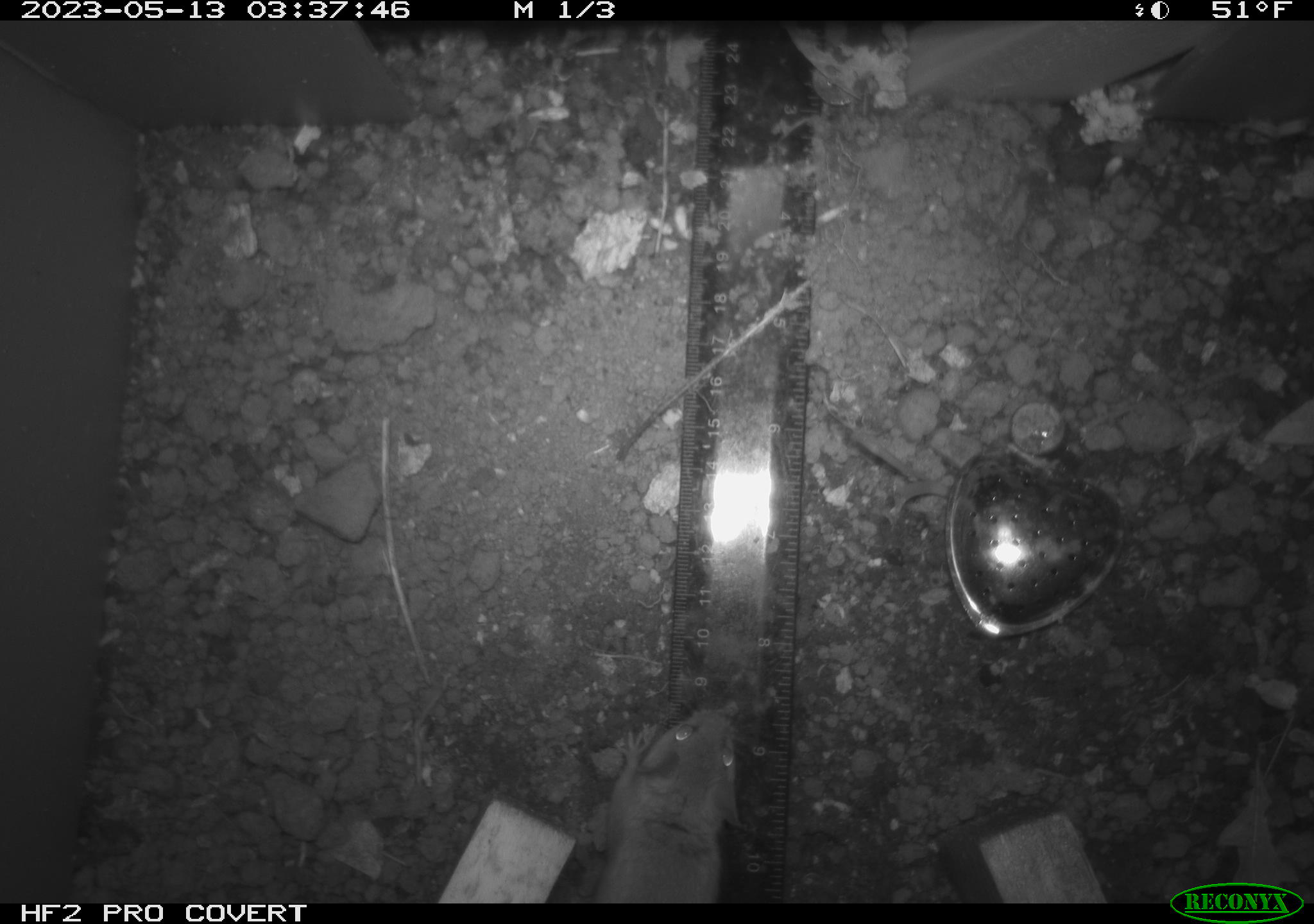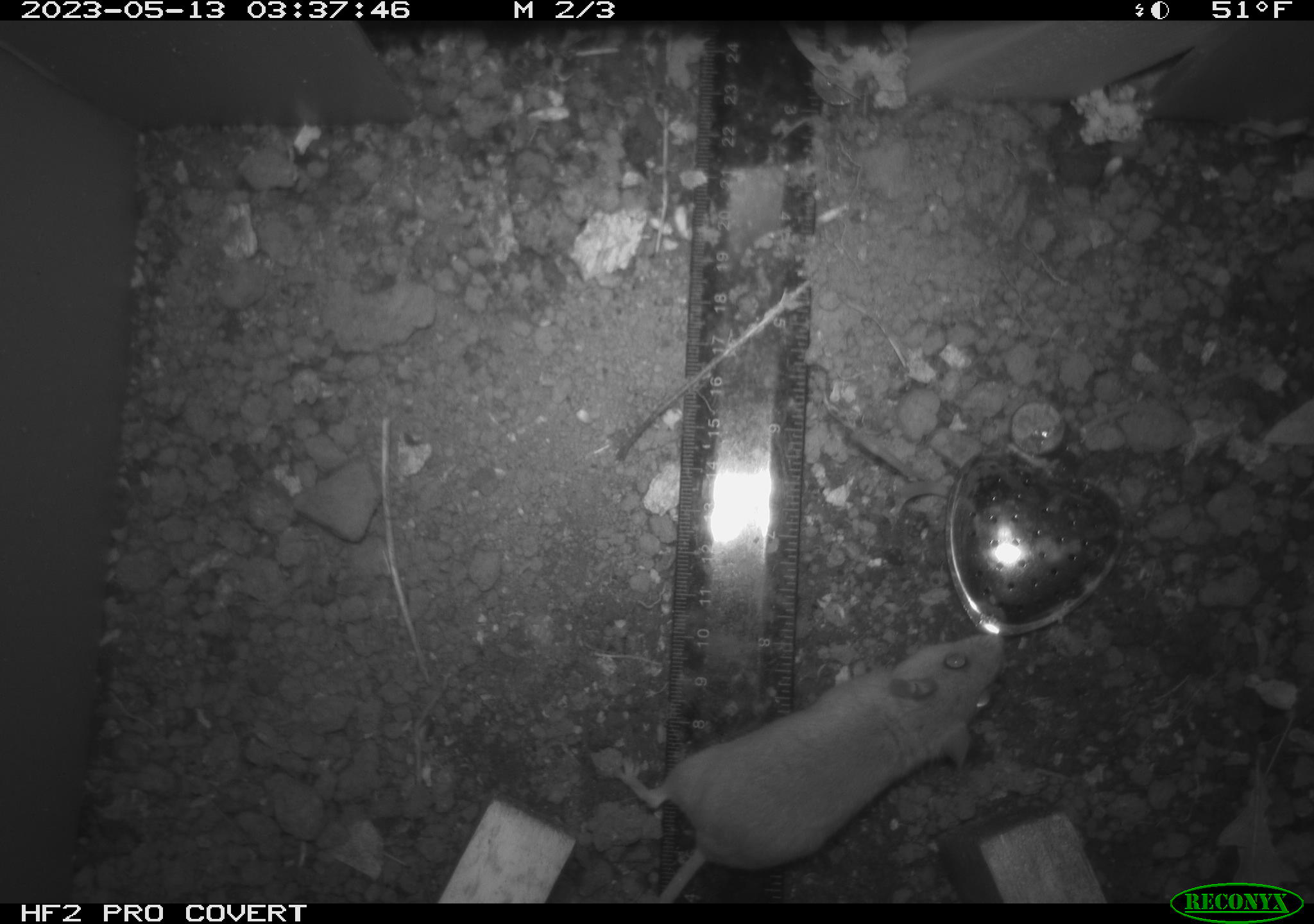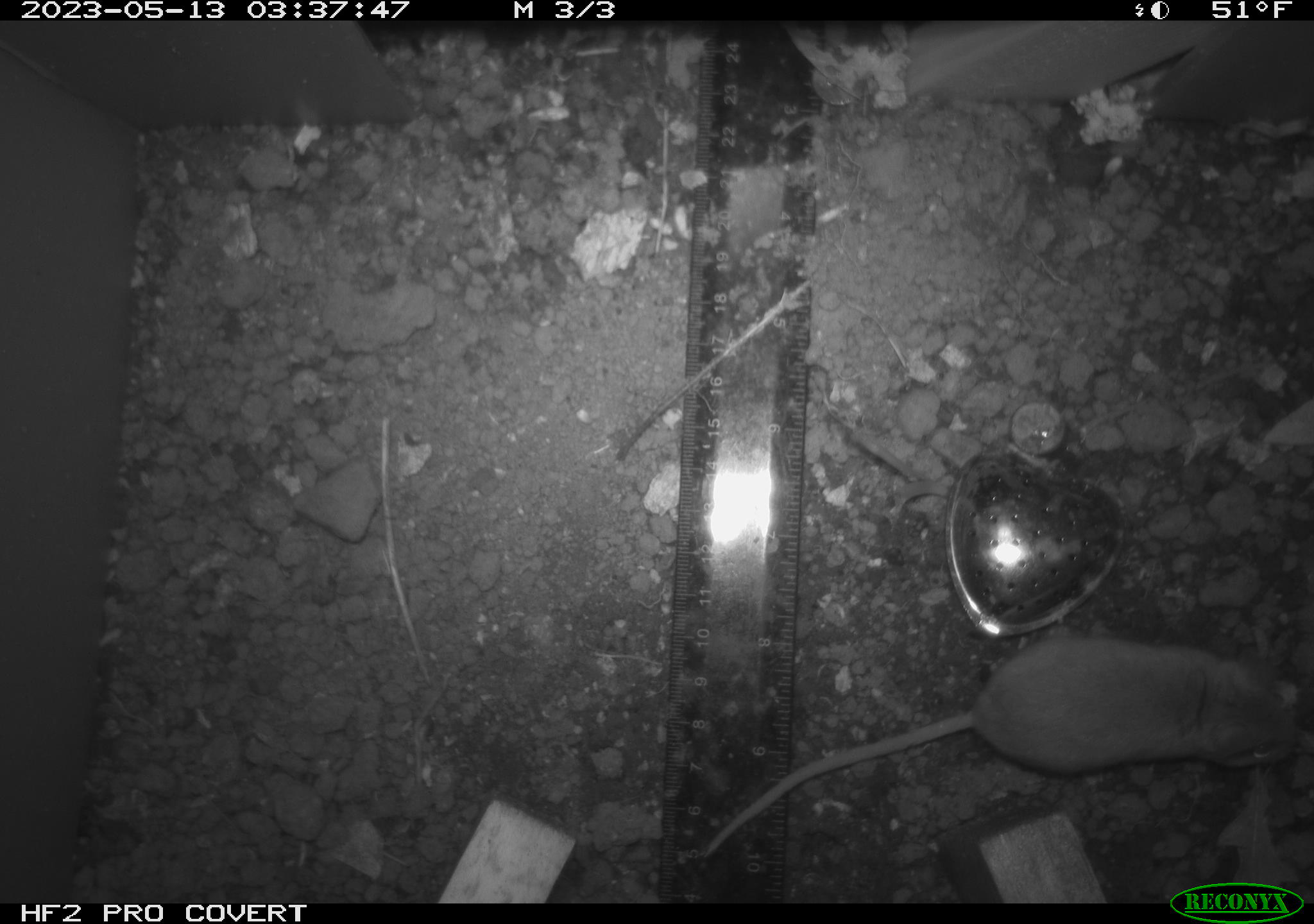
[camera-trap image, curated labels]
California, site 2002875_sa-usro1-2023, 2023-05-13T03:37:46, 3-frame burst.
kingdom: Animalia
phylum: Chordata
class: Mammalia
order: Rodentia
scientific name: Rodentia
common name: mouse species